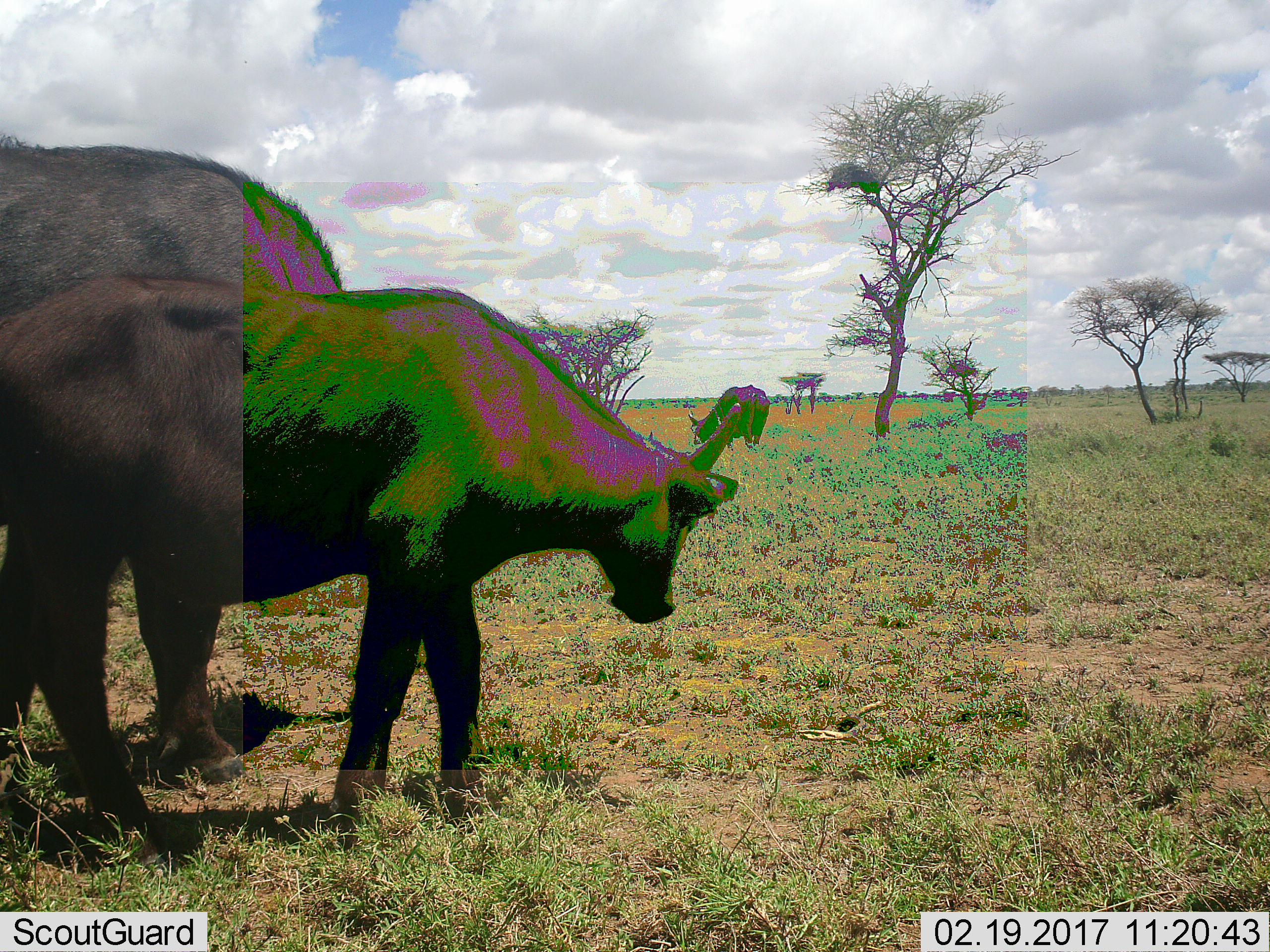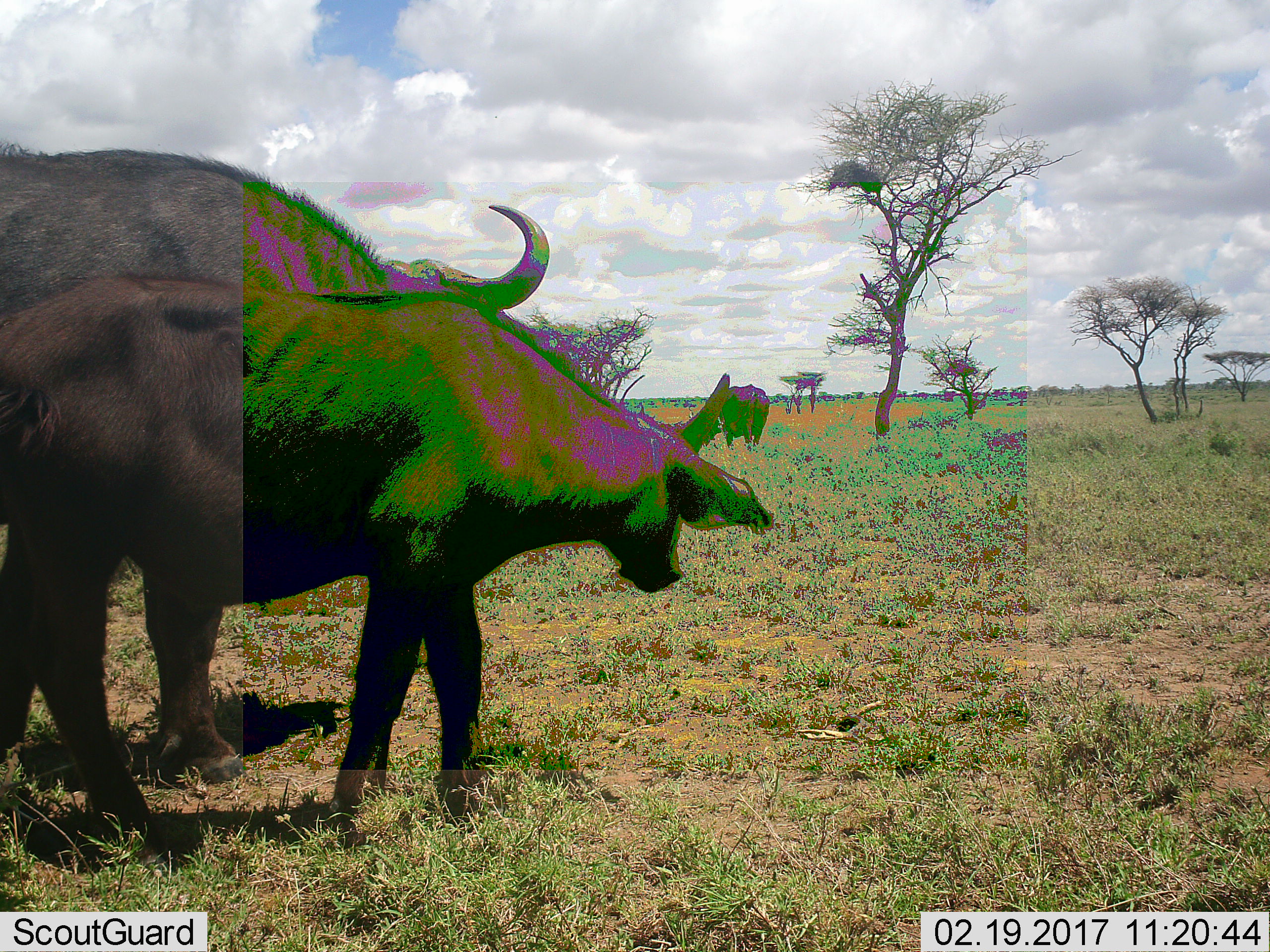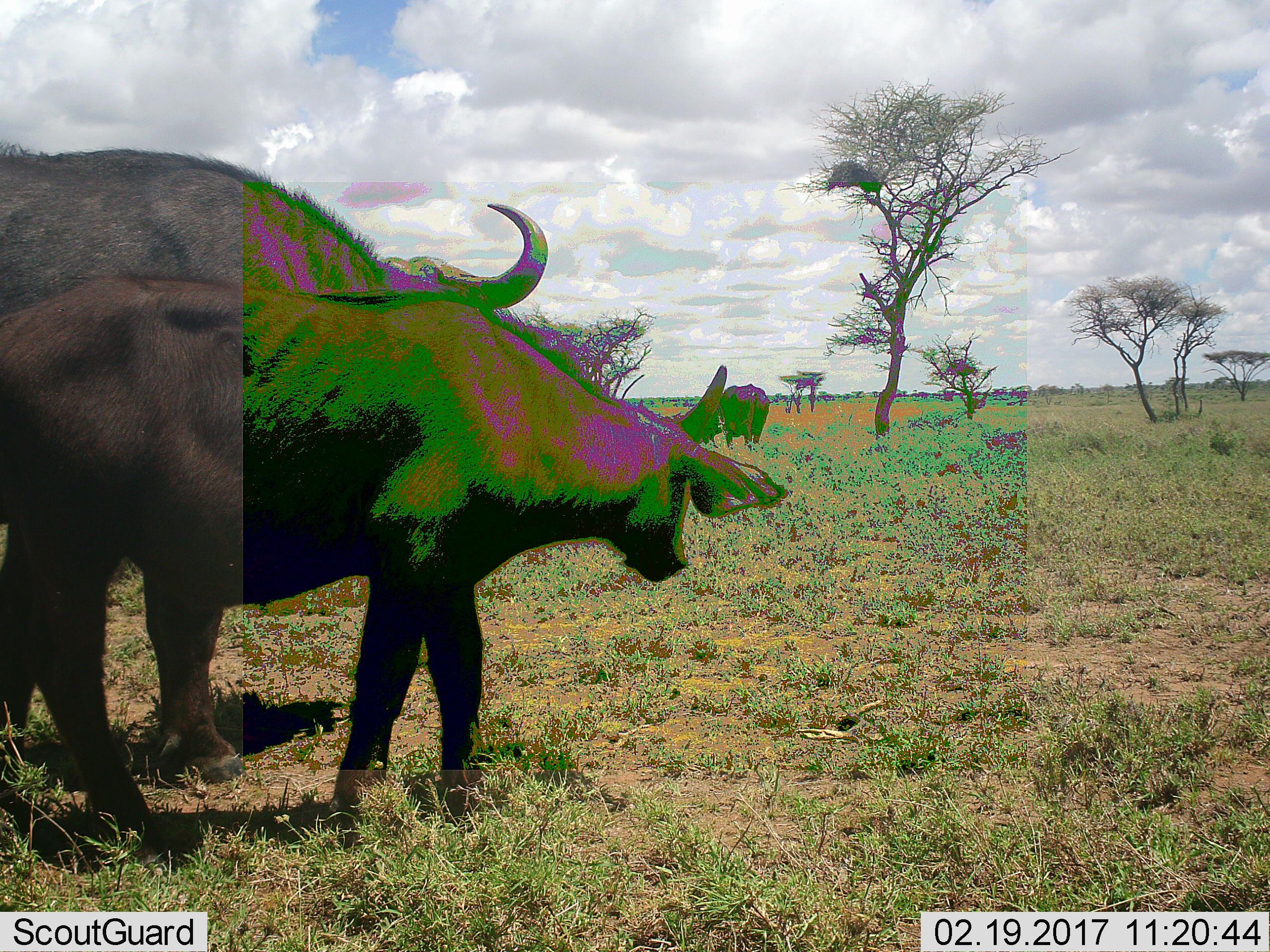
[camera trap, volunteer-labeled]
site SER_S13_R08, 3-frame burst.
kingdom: Animalia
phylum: Chordata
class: Mammalia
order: Artiodactyla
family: Bovidae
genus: Syncerus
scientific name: Syncerus caffer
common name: african buffalo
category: buffalo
Buffalo (african buffalo) (Syncerus caffer), count 3. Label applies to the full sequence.